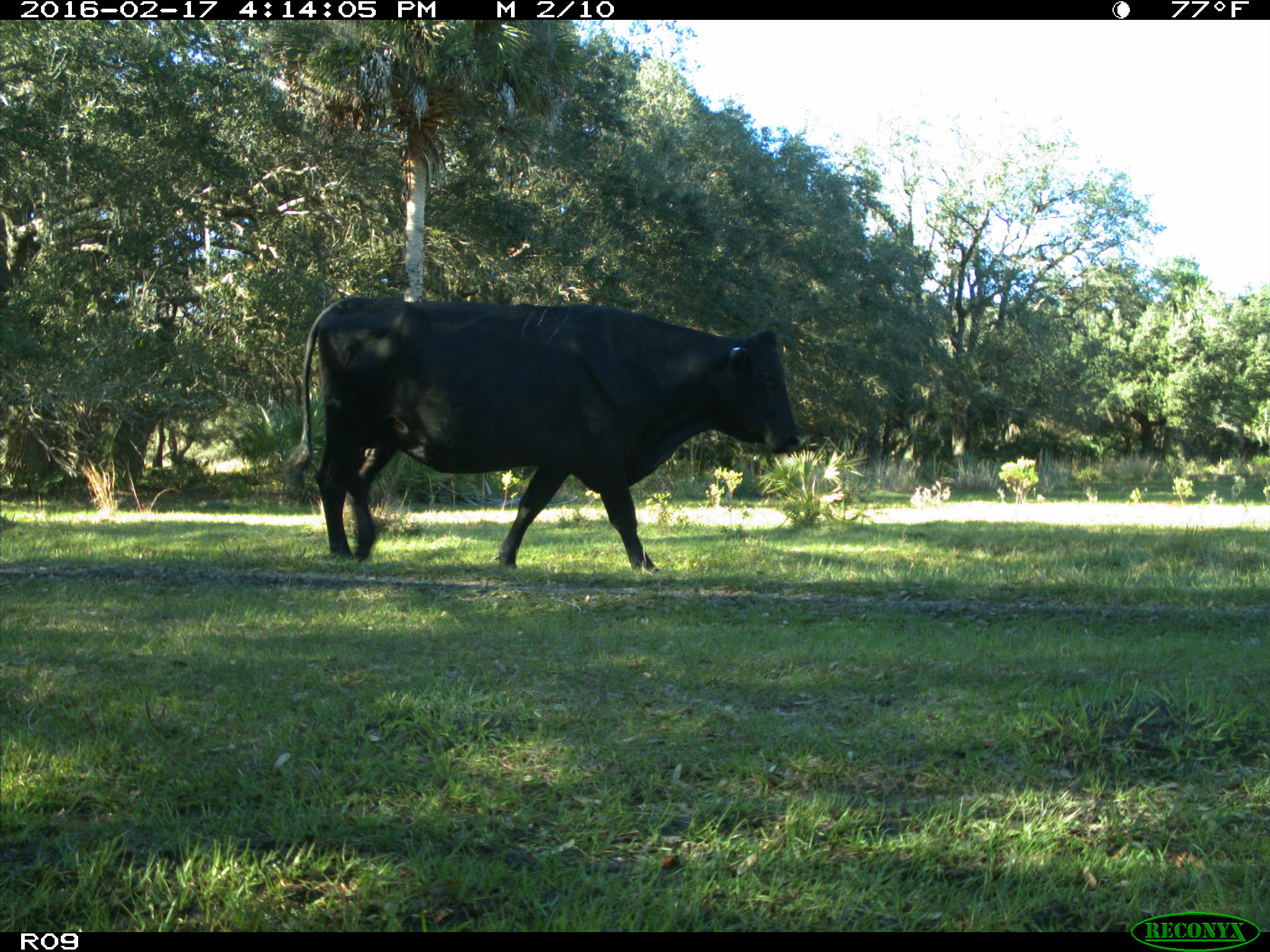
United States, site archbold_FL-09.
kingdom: Animalia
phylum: Chordata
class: Mammalia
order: Artiodactyla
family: Bovidae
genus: Bos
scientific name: Bos taurus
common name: domestic cow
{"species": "Bos taurus (domestic cow)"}